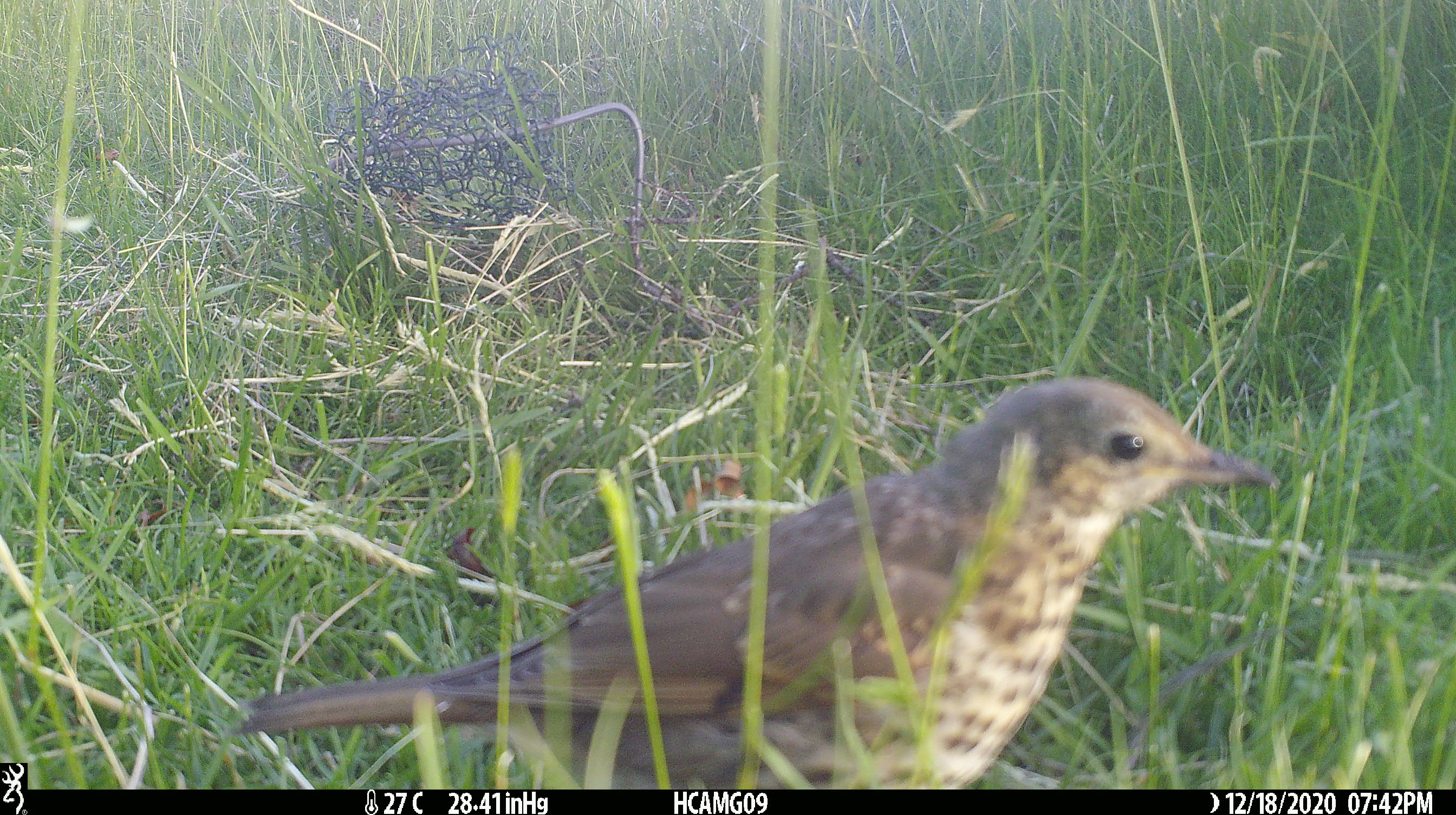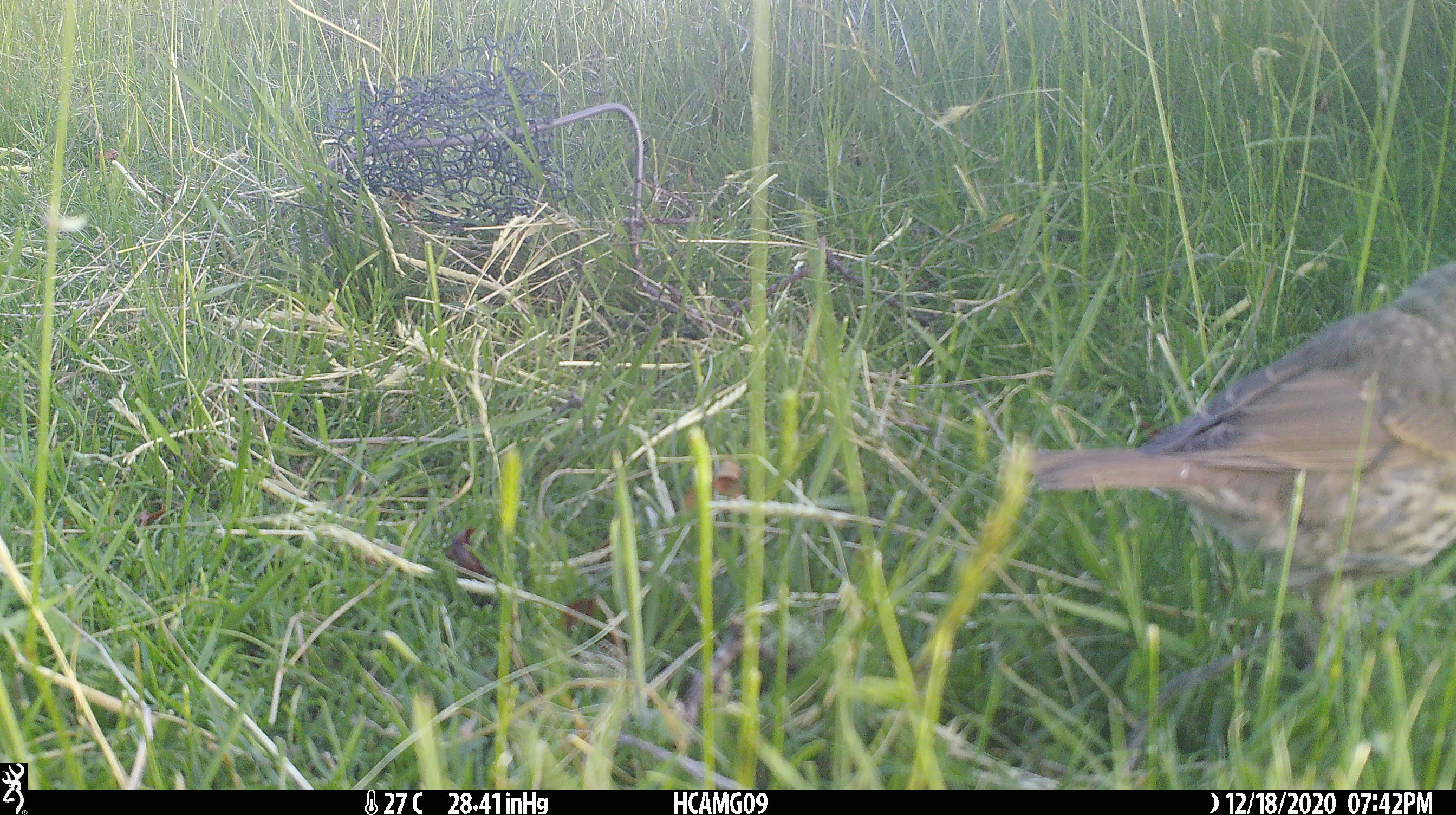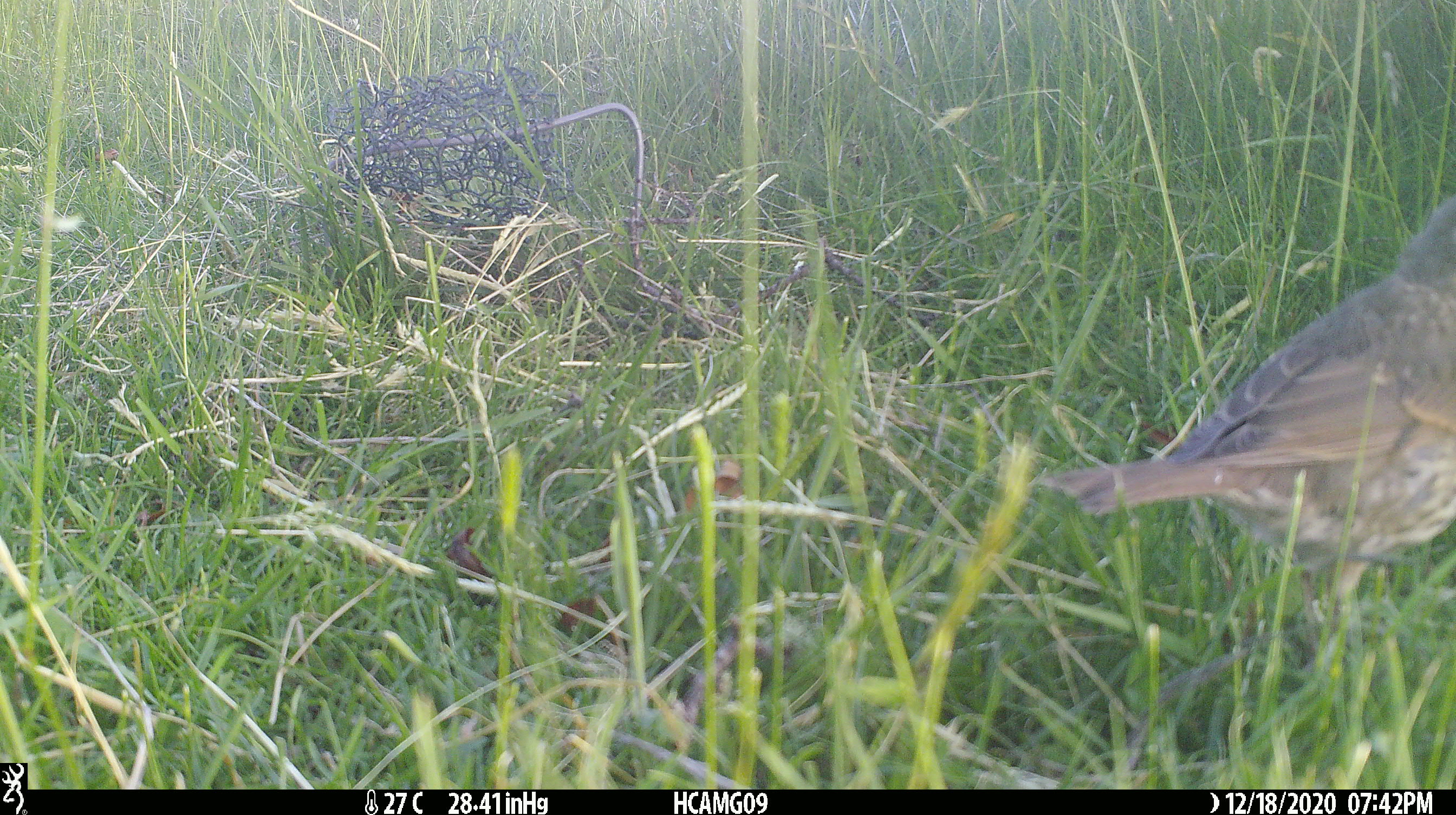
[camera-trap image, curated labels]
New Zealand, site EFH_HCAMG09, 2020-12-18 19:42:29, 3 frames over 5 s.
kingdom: Animalia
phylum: Chordata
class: Aves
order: Passeriformes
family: Turdidae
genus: Turdus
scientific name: Turdus philomelos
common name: song thrush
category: thrush